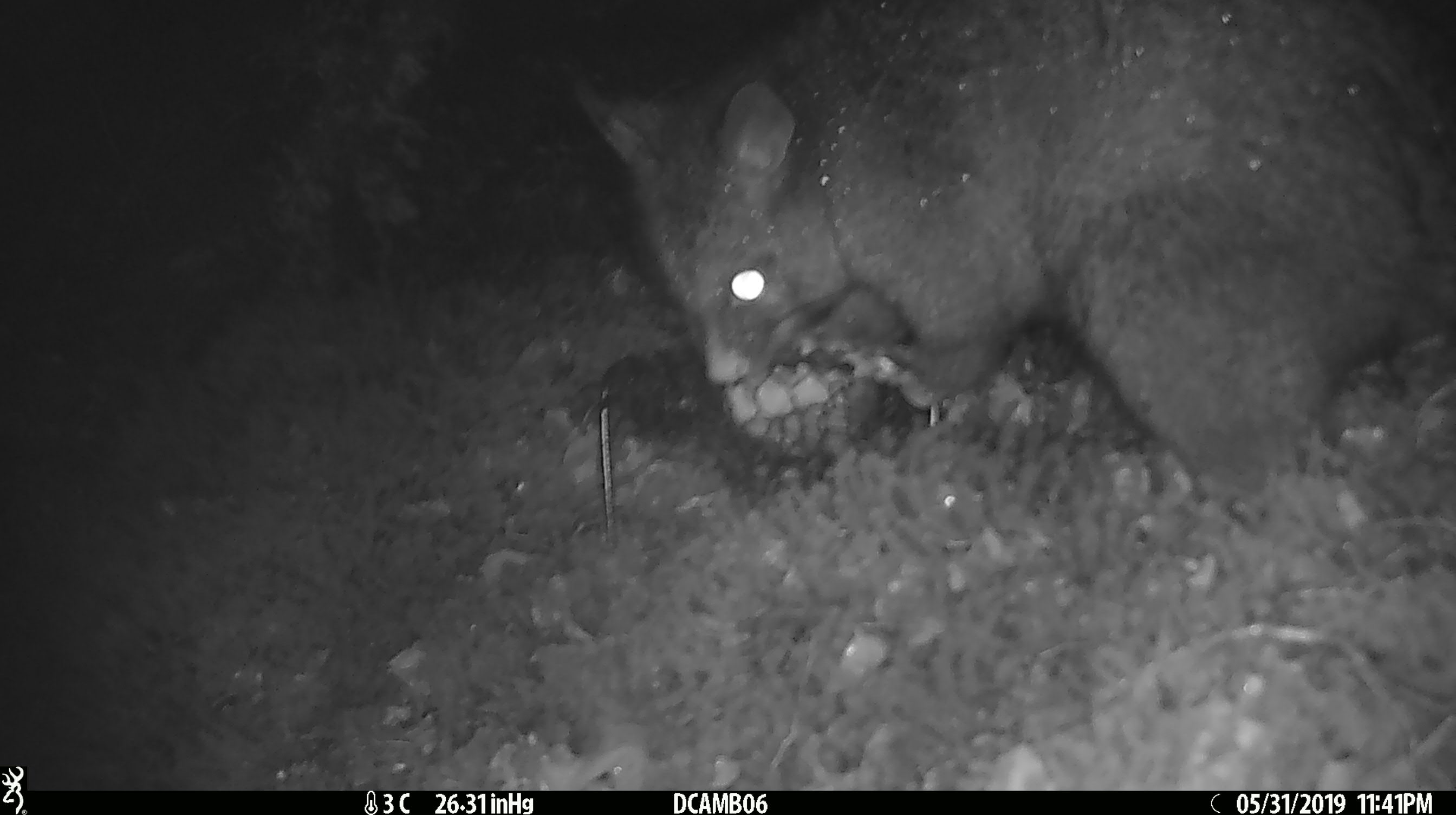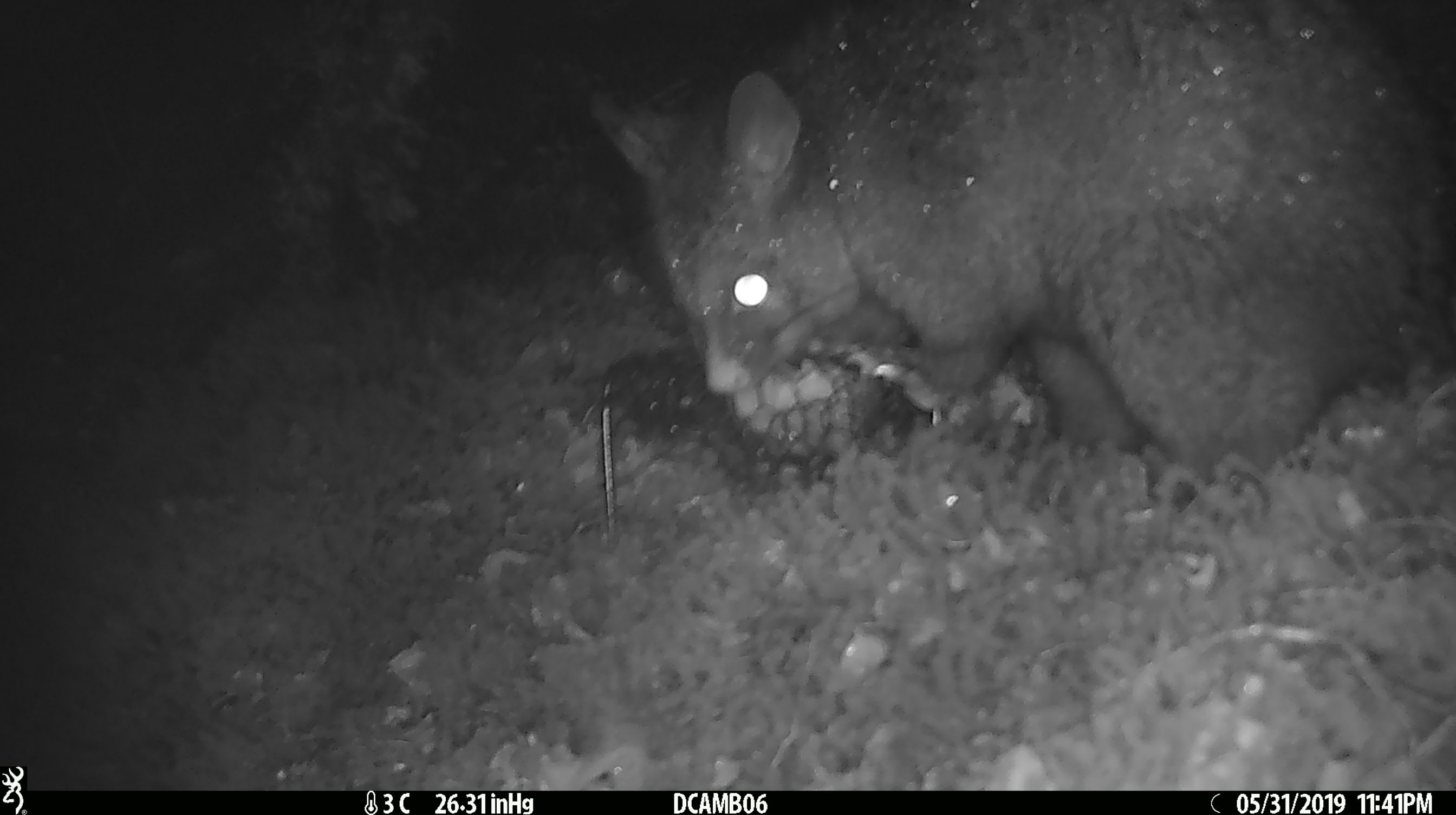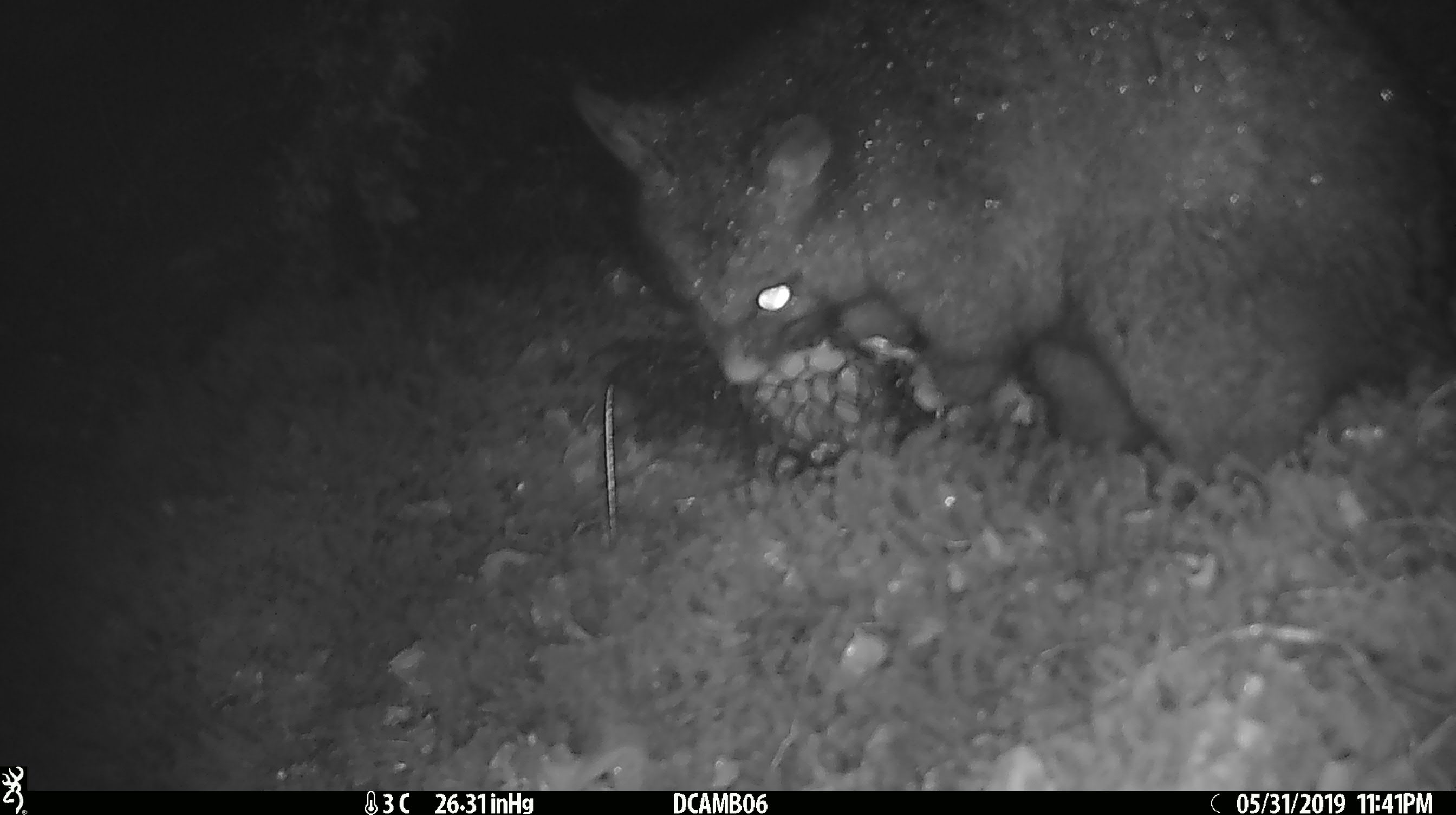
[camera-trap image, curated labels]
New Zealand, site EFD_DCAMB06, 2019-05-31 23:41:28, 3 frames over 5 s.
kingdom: Animalia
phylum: Chordata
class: Mammalia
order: Diprotodontia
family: Phalangeridae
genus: Trichosurus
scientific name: Trichosurus vulpecula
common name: common brushtail possum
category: possum